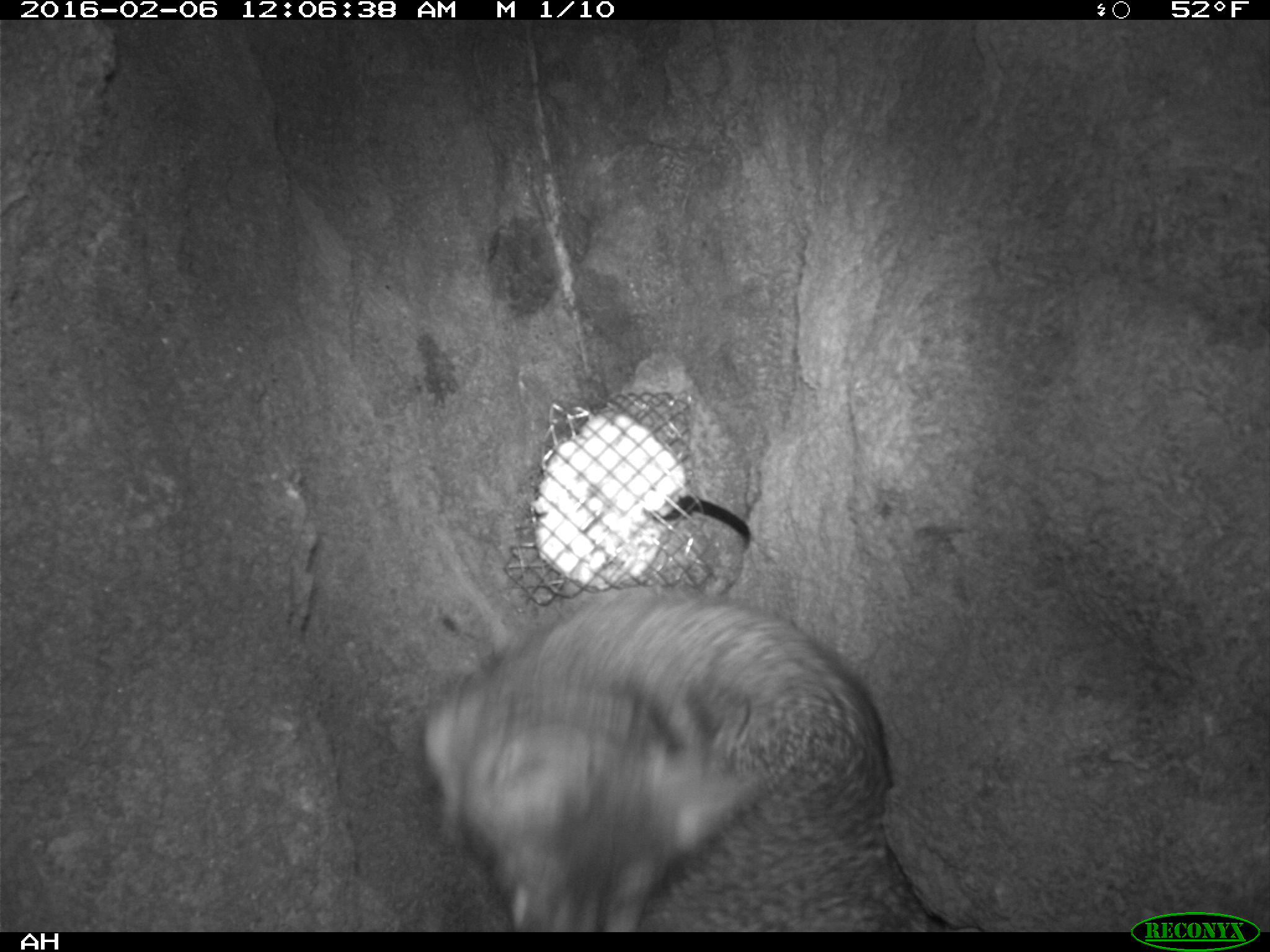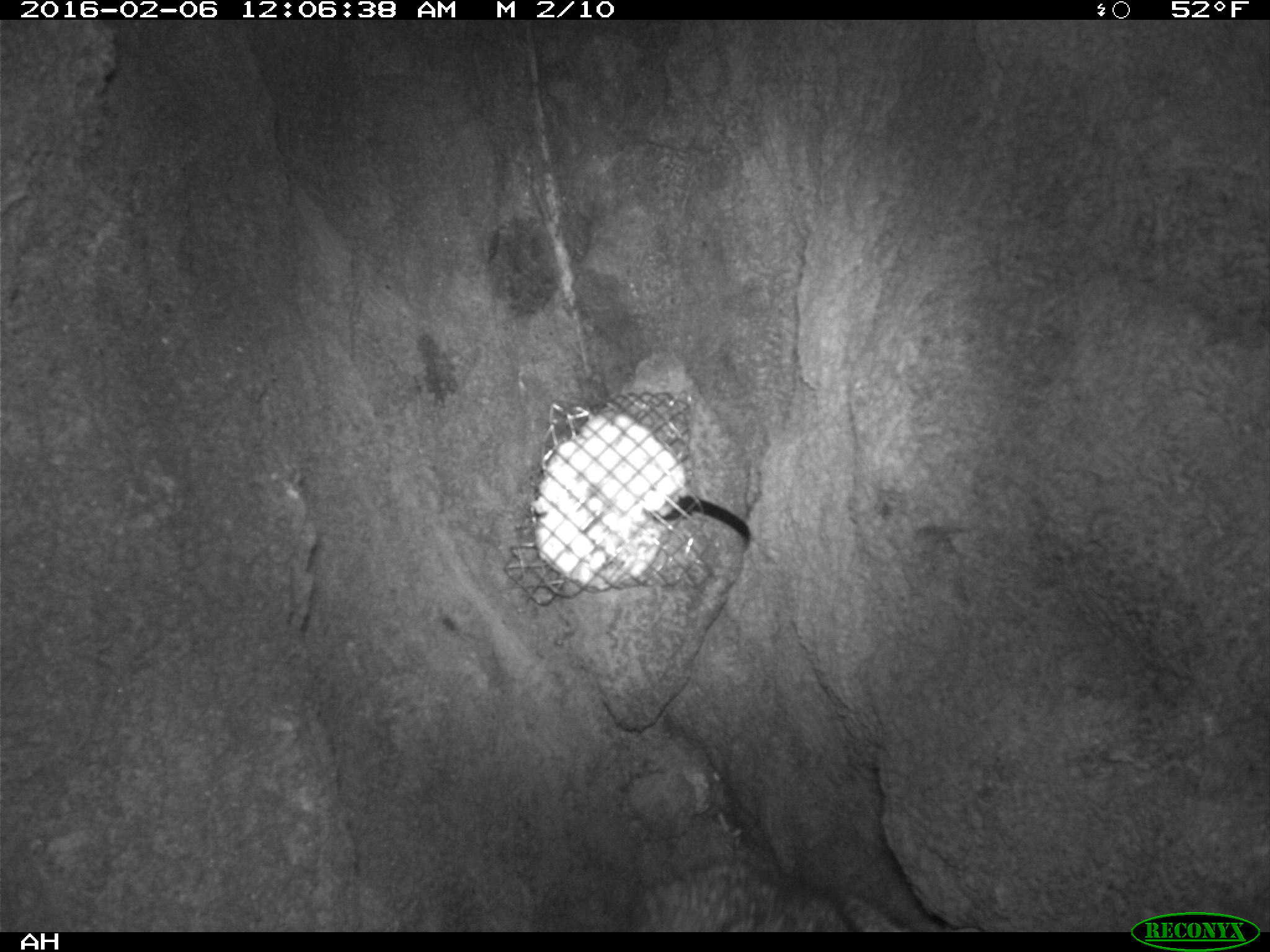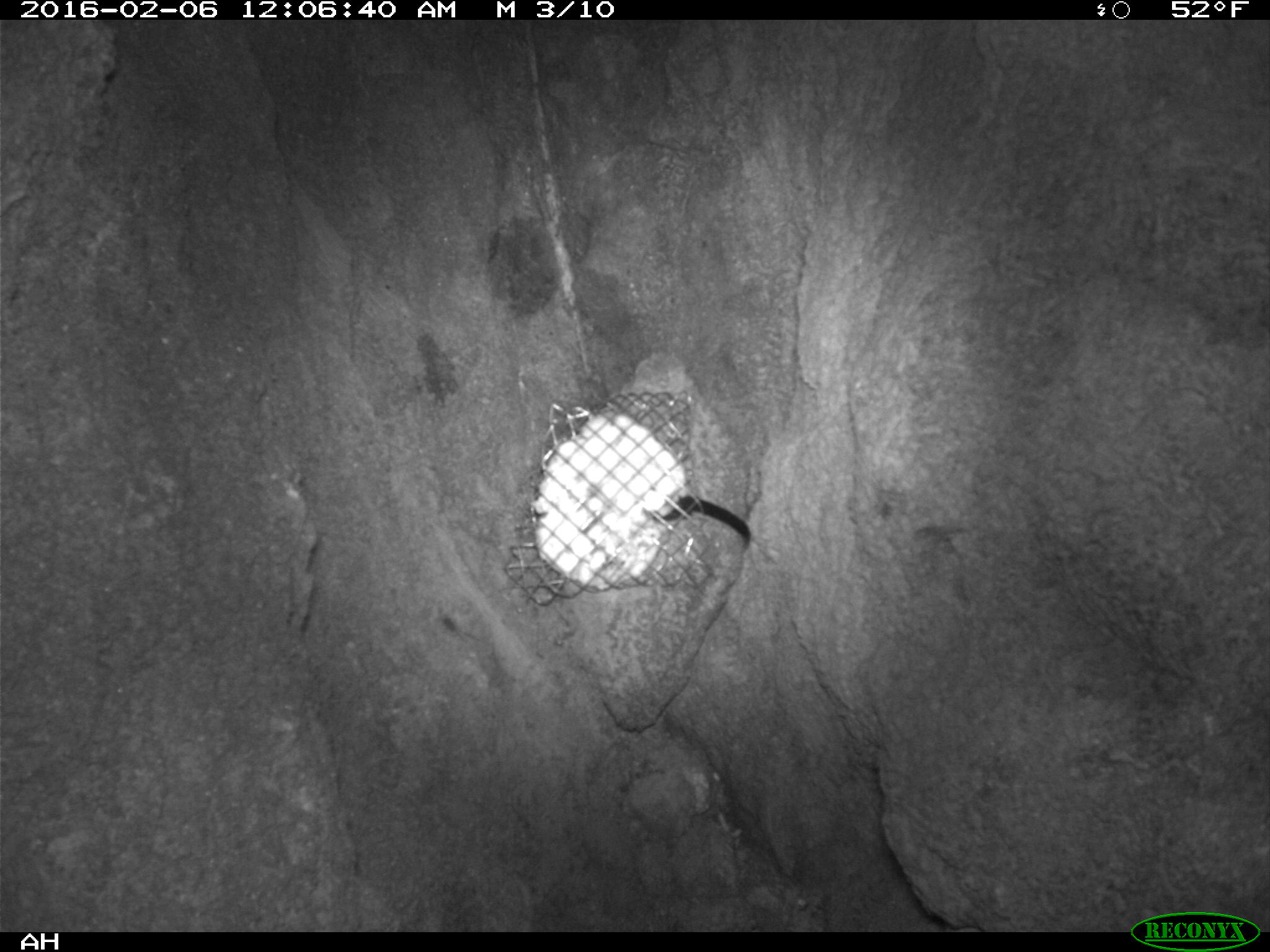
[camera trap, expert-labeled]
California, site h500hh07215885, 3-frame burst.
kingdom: Animalia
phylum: Chordata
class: Mammalia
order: Carnivora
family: Canidae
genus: Urocyon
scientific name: Urocyon littoralis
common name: island fox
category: fox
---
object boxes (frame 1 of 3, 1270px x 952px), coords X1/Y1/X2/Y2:
fox: 421/584/955/931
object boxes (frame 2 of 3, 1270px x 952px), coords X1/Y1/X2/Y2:
fox: 628/849/912/931